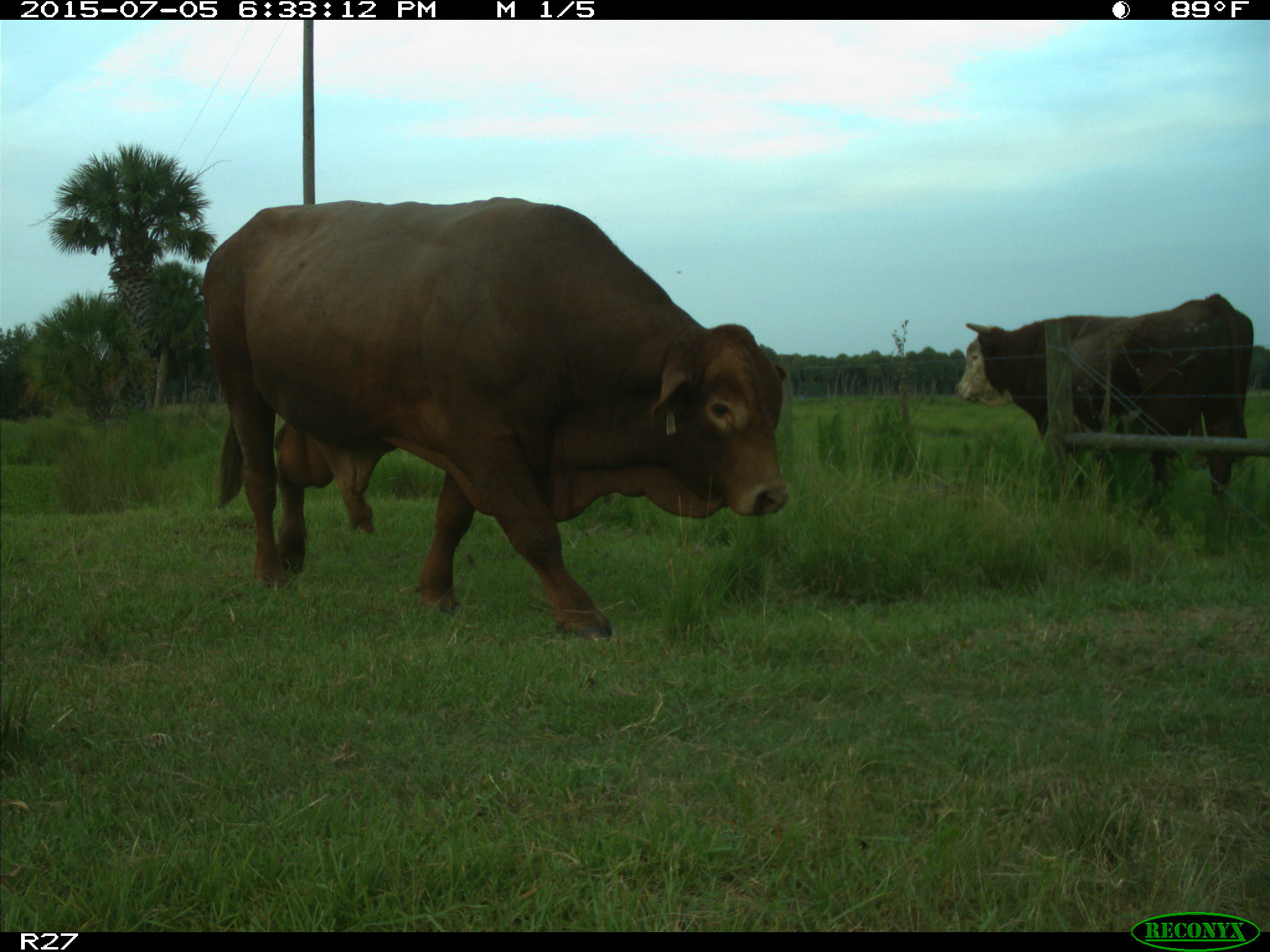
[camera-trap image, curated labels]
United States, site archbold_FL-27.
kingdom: Animalia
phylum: Chordata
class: Mammalia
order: Artiodactyla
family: Bovidae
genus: Bos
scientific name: Bos taurus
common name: domestic cow